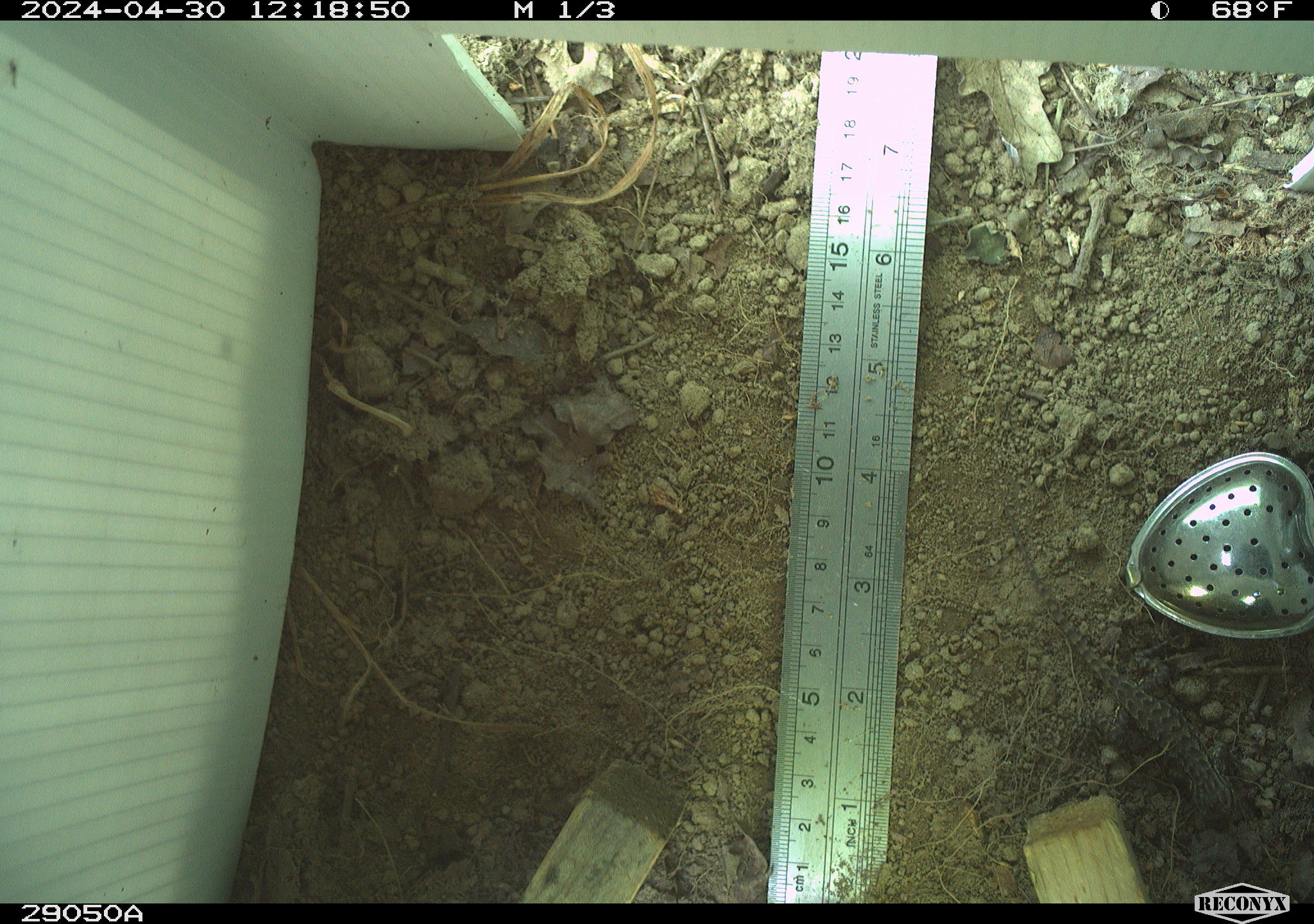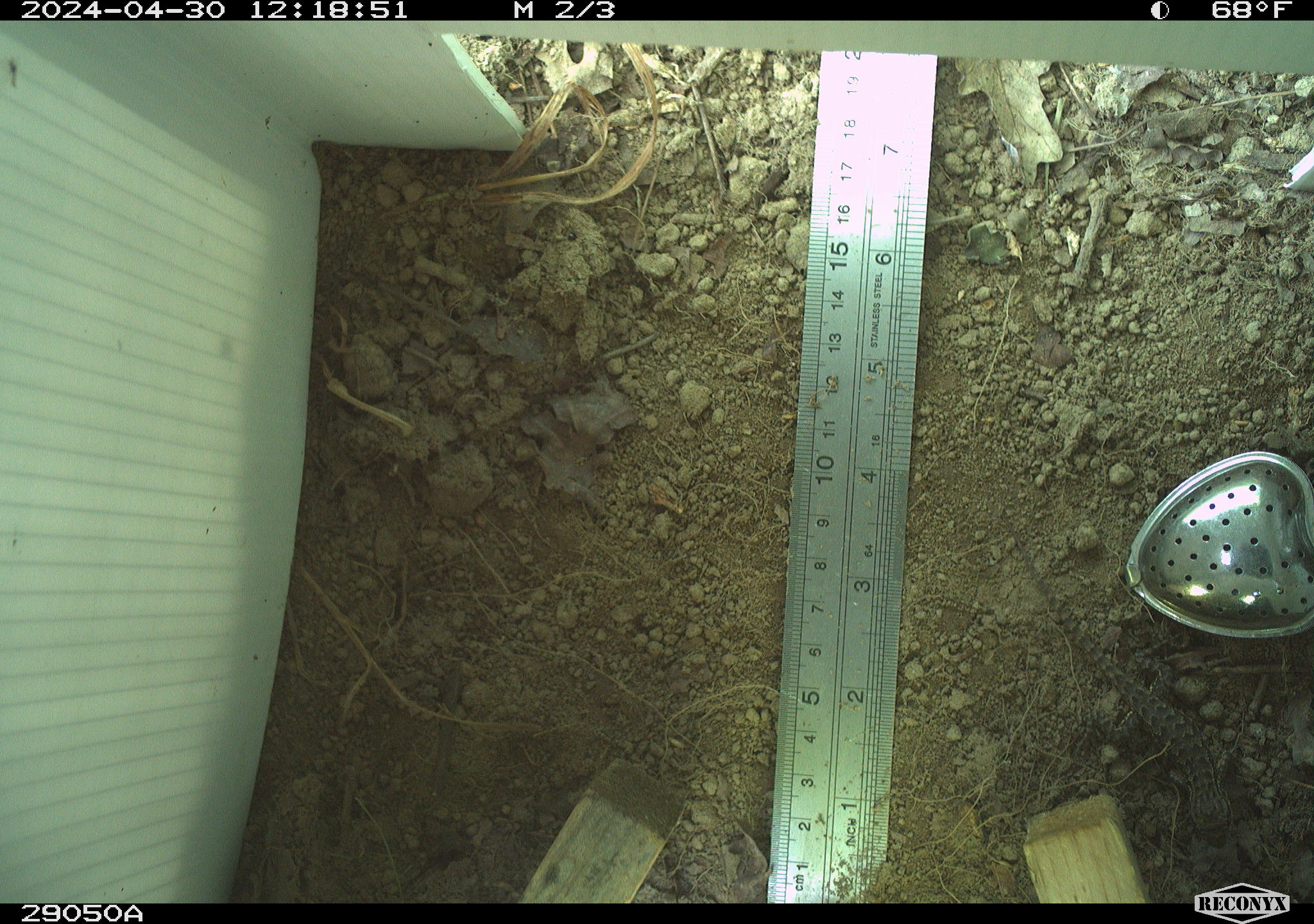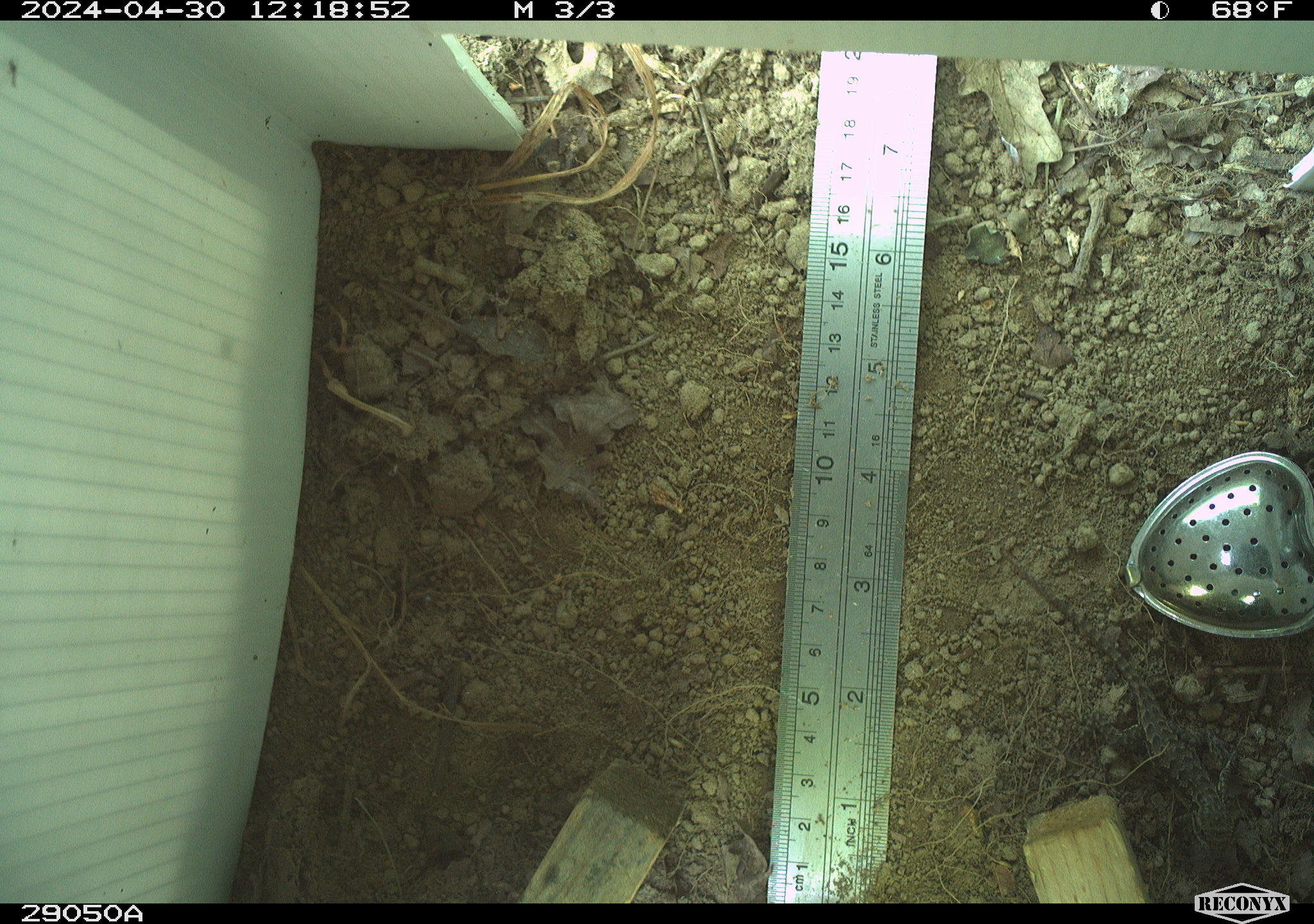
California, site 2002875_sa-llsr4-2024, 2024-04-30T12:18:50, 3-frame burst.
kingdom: Animalia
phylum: Chordata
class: Reptilia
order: Squamata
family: Phrynosomatidae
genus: Sceloporus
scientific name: Sceloporus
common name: spiny lizards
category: sceloporus species